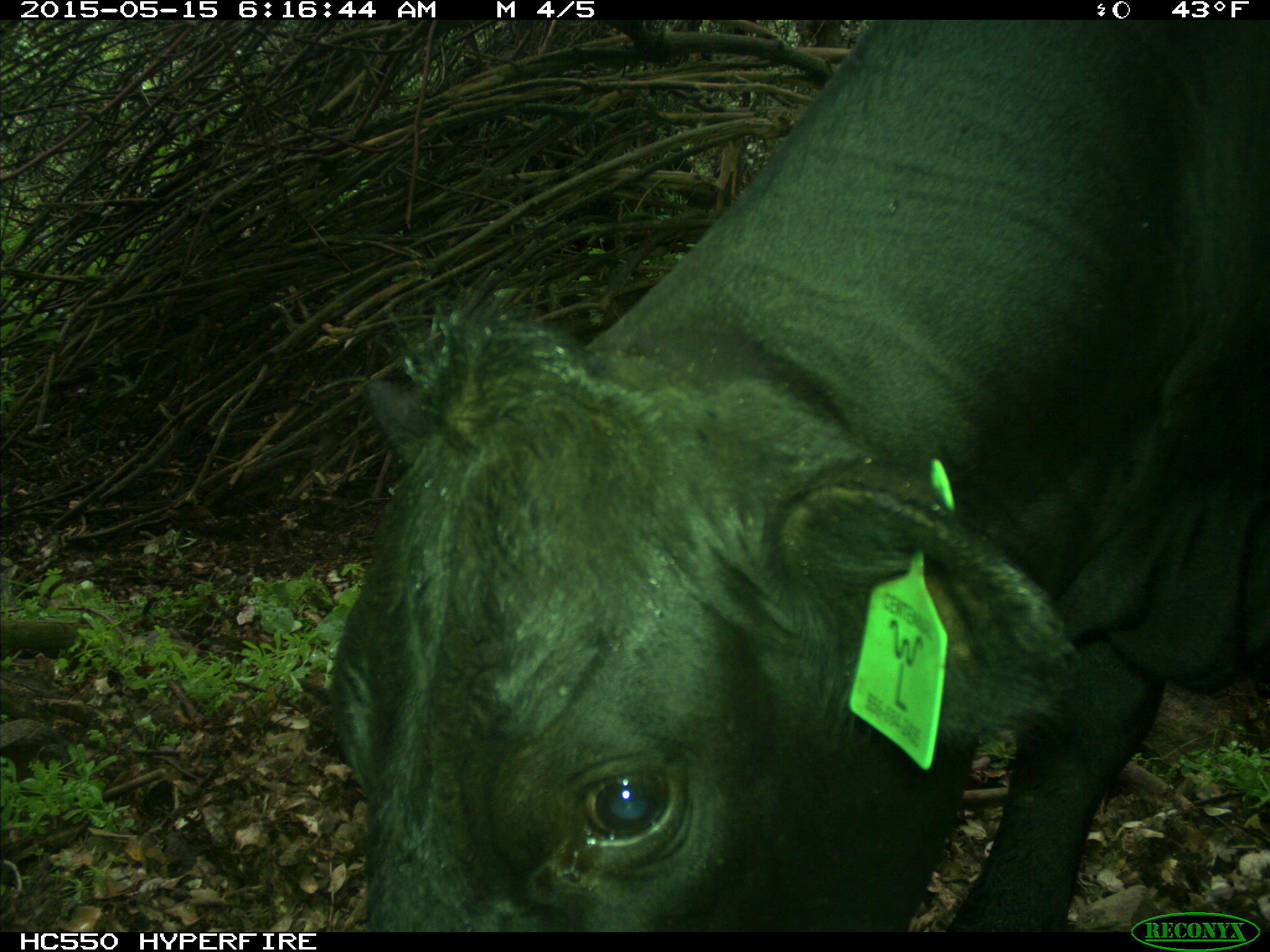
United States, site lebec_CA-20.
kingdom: Animalia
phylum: Chordata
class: Mammalia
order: Artiodactyla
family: Bovidae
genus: Bos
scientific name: Bos taurus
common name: domestic cow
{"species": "Bos taurus (domestic cow)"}